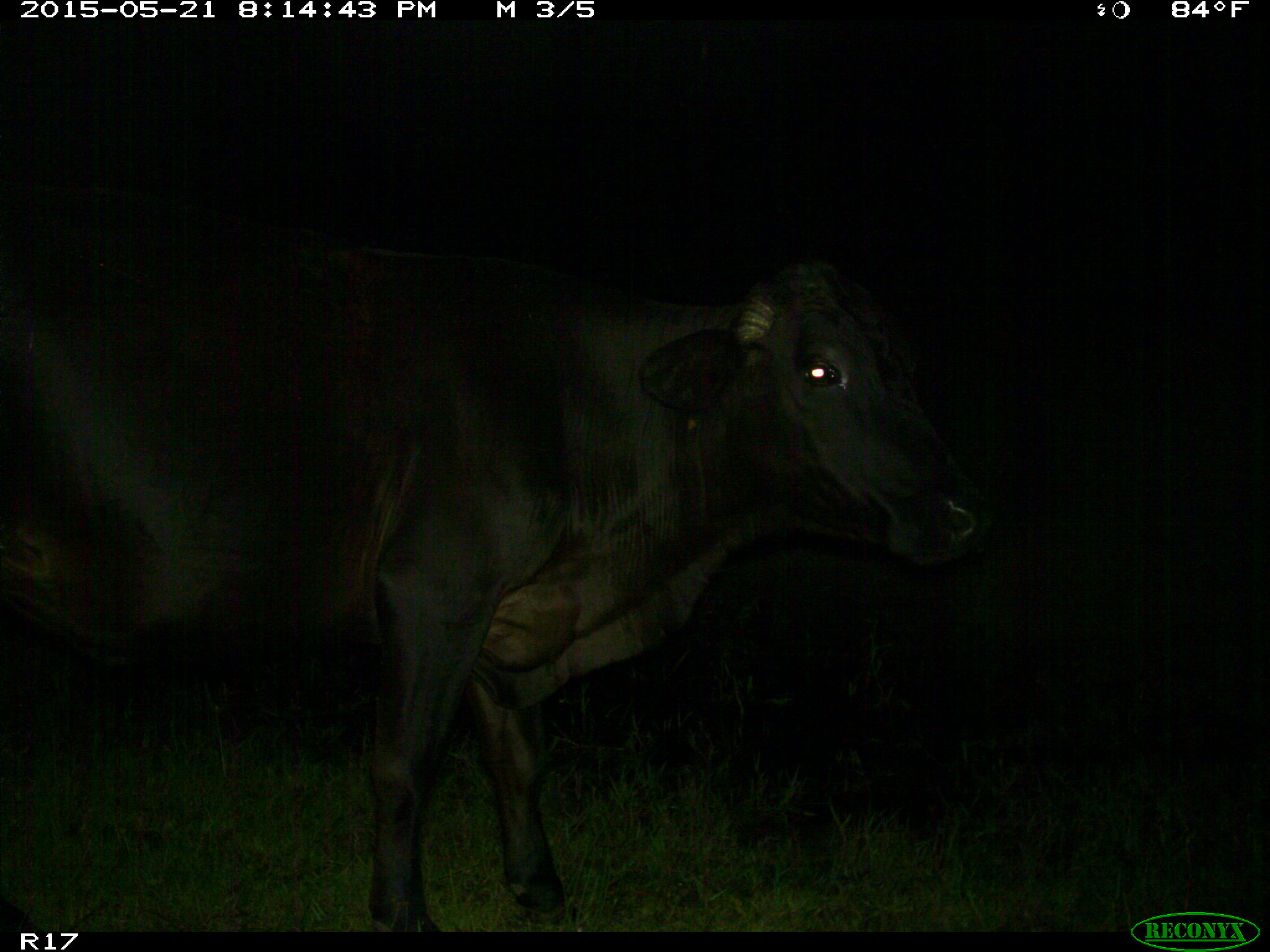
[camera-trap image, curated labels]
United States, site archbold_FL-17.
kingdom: Animalia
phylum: Chordata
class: Mammalia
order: Artiodactyla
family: Bovidae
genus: Bos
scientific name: Bos taurus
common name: domestic cow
Bos taurus (domestic cow).